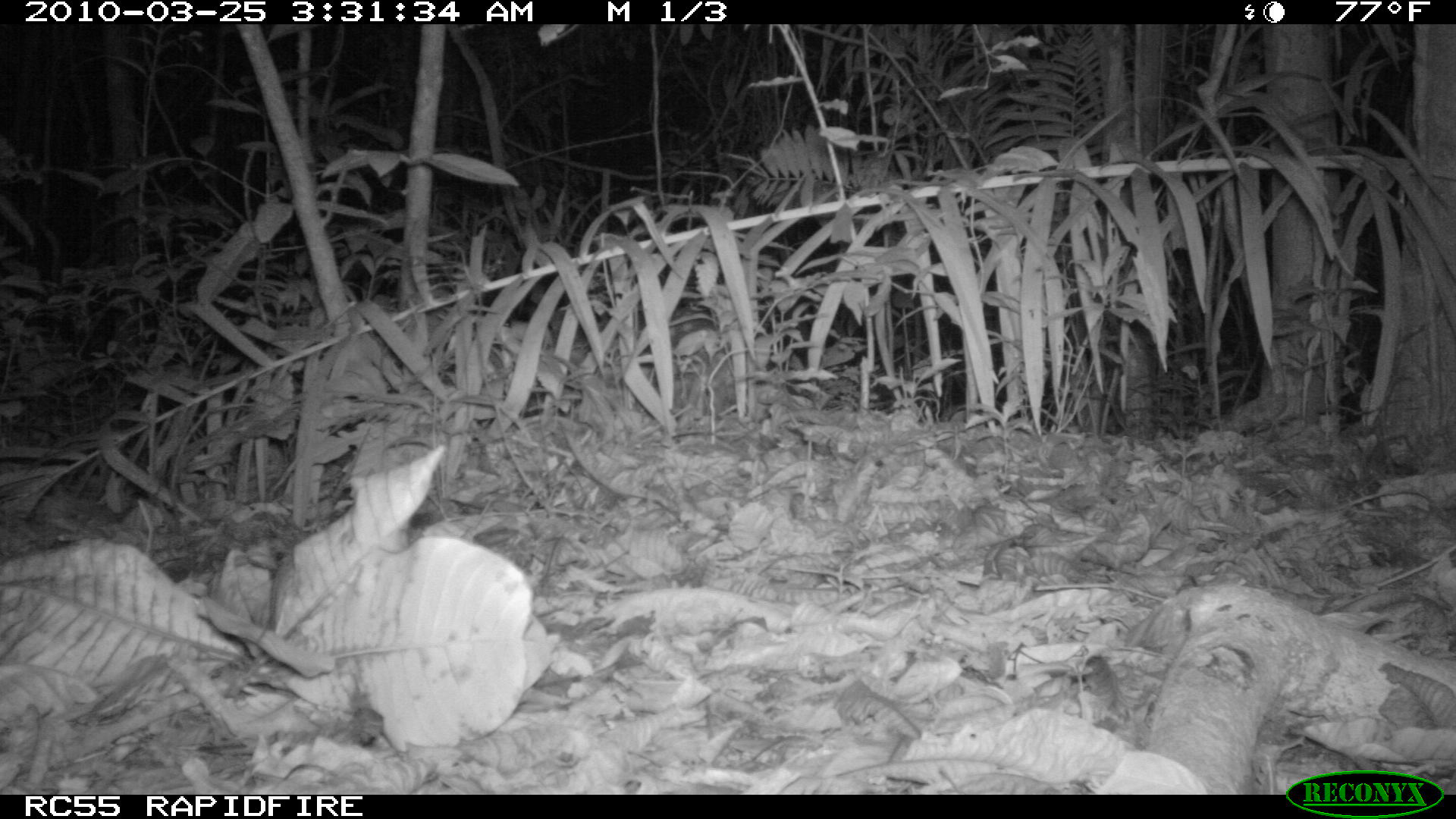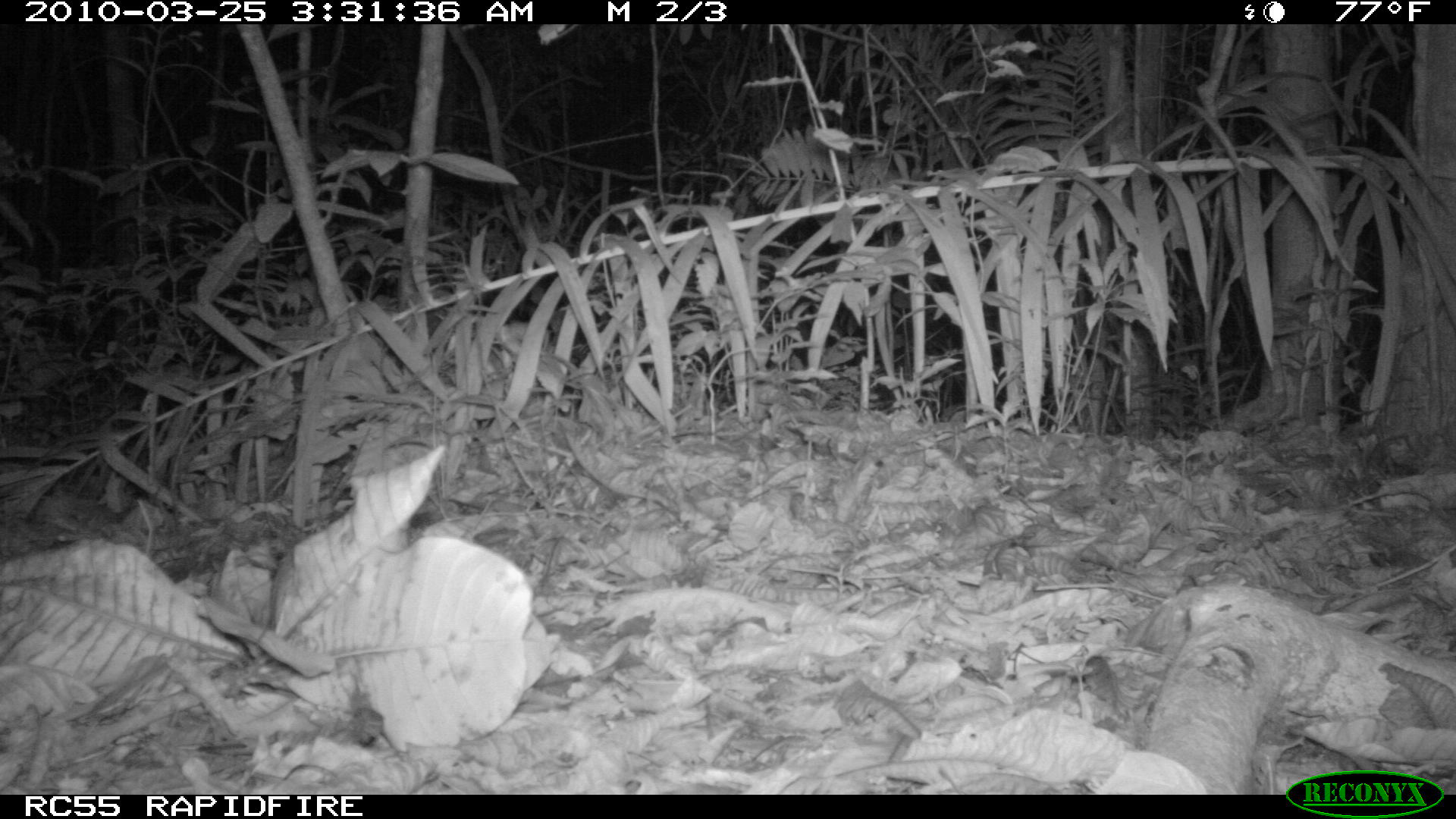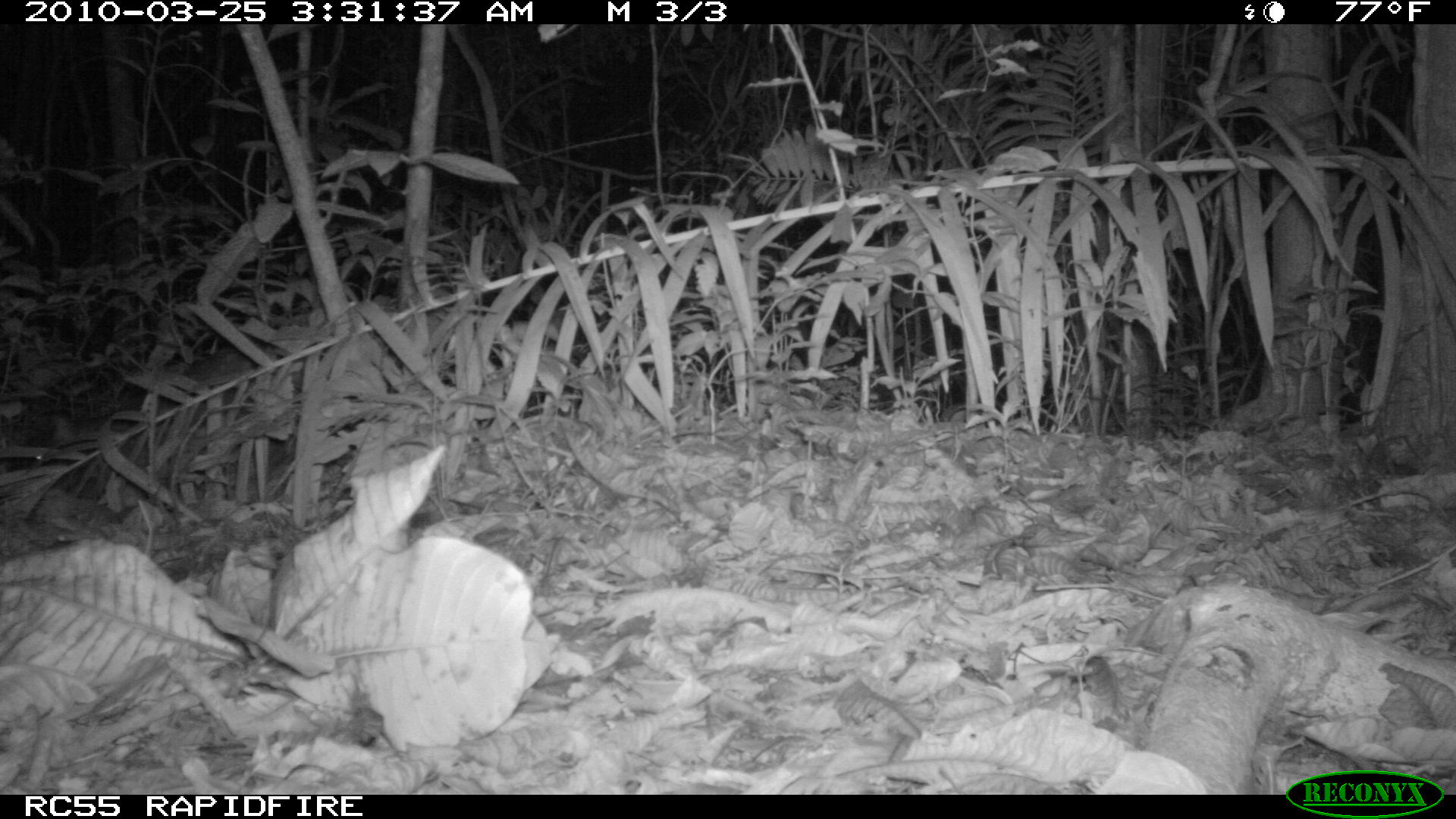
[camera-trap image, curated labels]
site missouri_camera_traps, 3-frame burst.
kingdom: Animalia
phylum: Chordata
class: Mammalia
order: Rodentia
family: Cuniculidae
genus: Cuniculus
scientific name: Cuniculus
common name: paca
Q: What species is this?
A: Paca (Cuniculus).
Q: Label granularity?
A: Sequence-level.